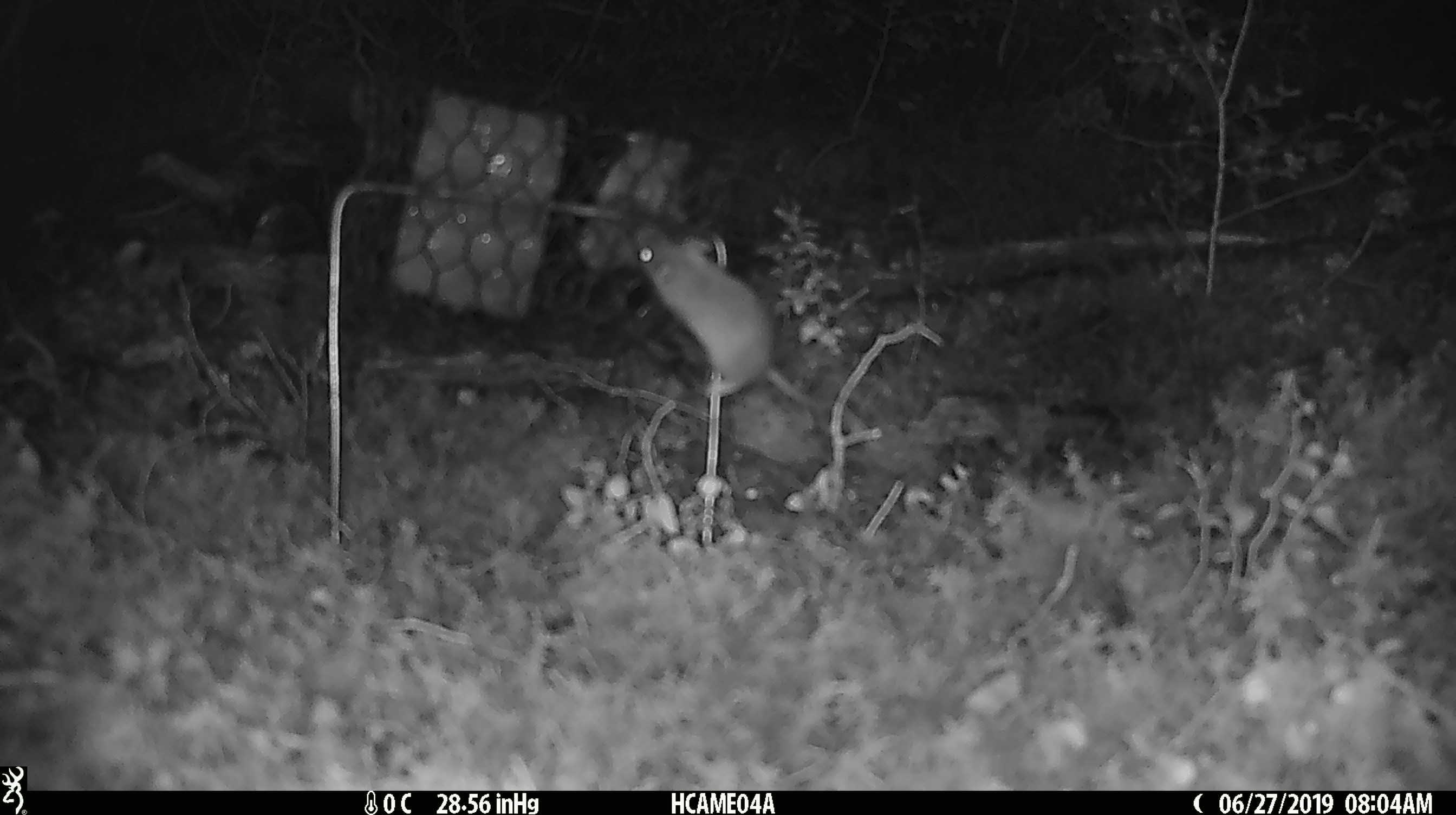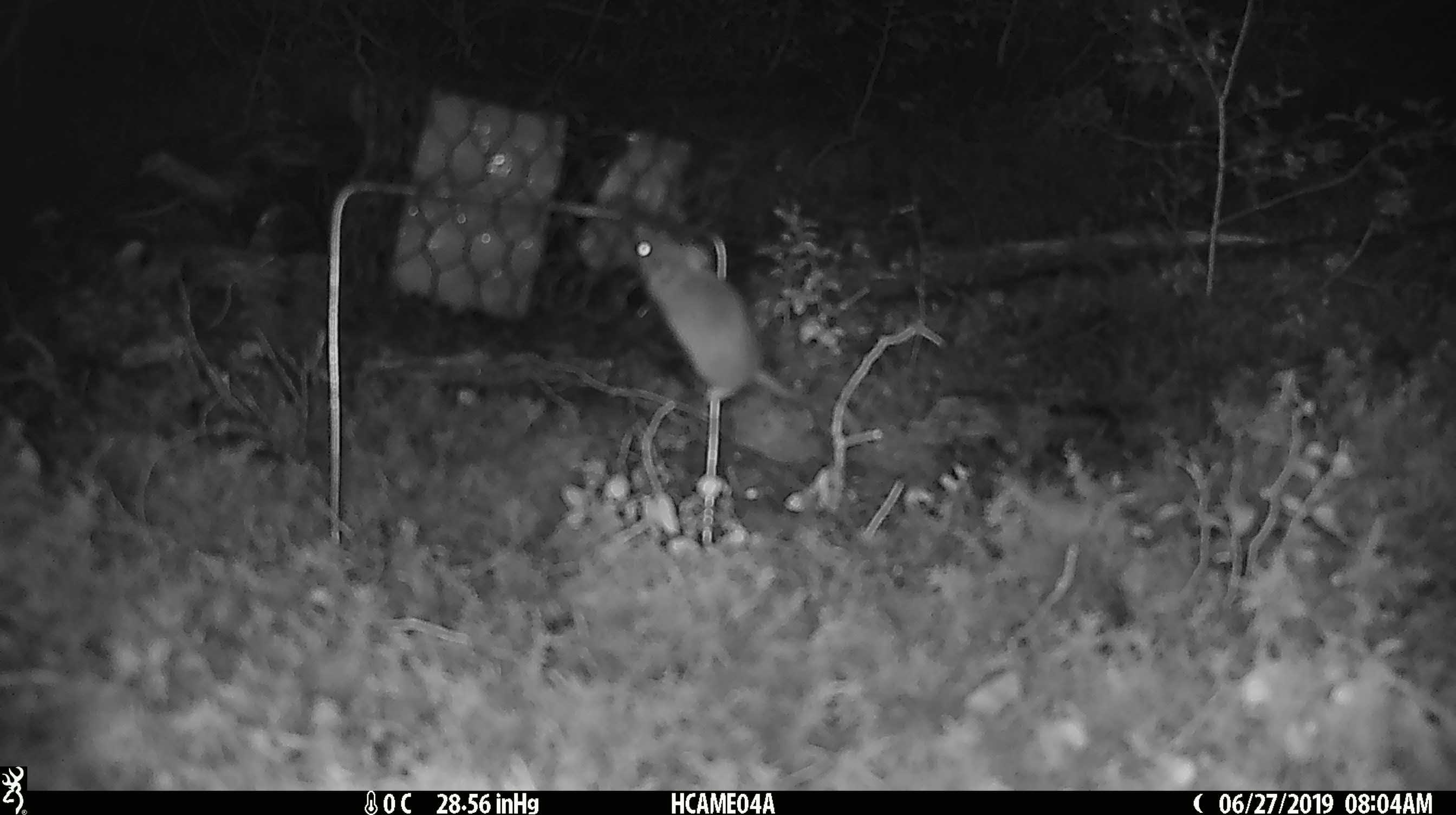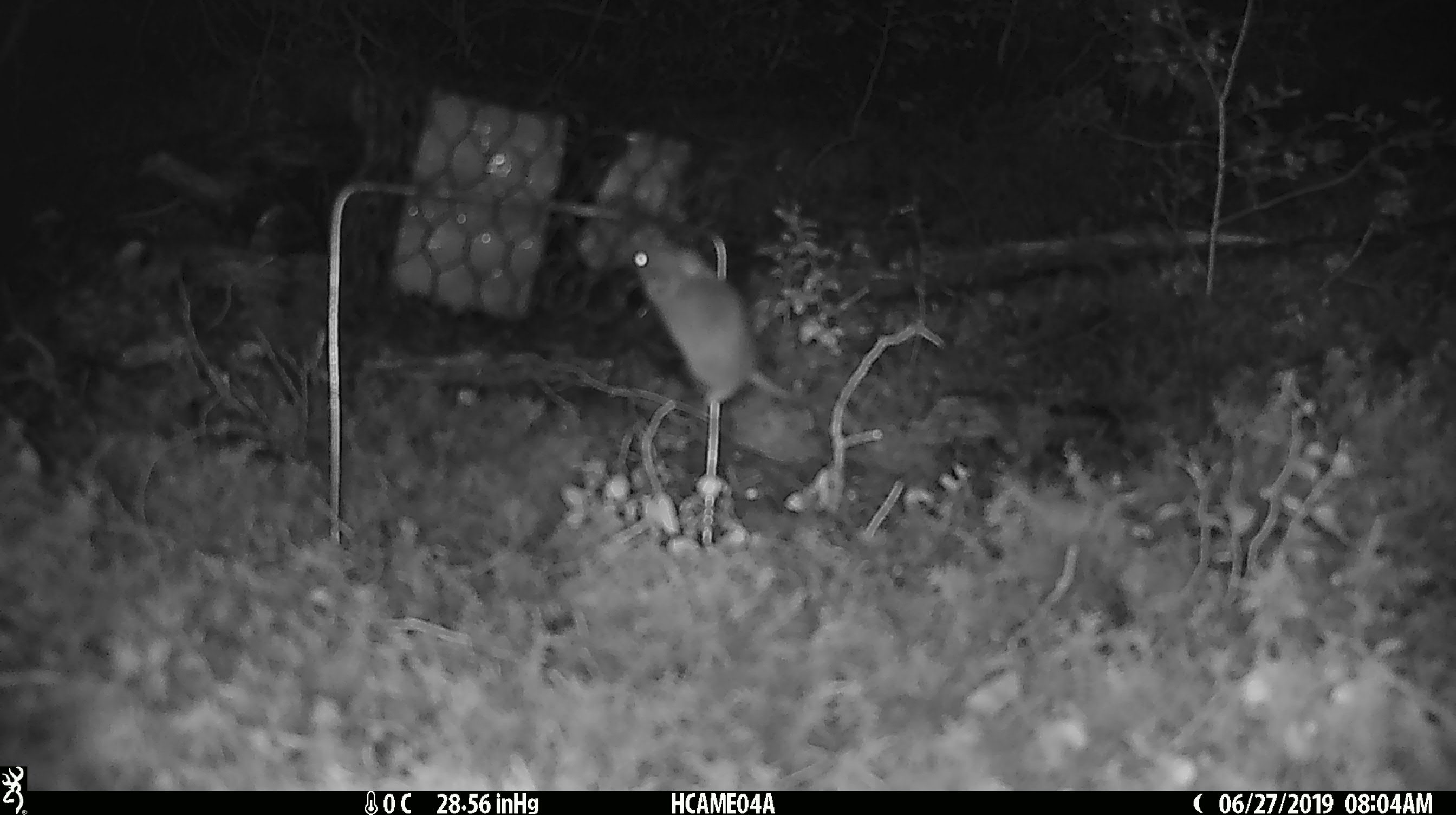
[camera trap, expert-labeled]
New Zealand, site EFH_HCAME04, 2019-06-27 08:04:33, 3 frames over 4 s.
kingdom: Animalia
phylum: Chordata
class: Mammalia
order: Rodentia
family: Muridae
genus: Mus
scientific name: Mus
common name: mouse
Mouse (Mus).